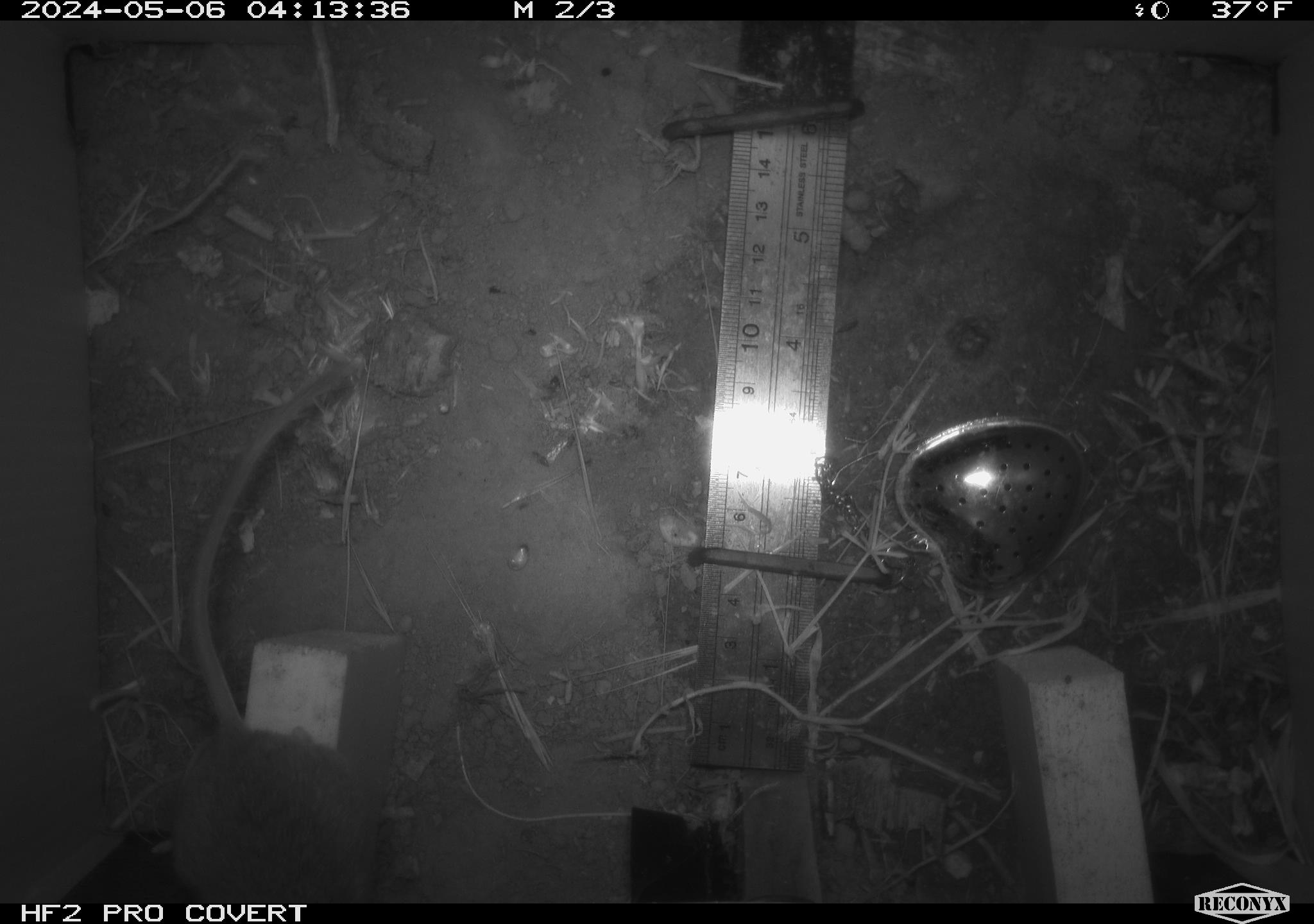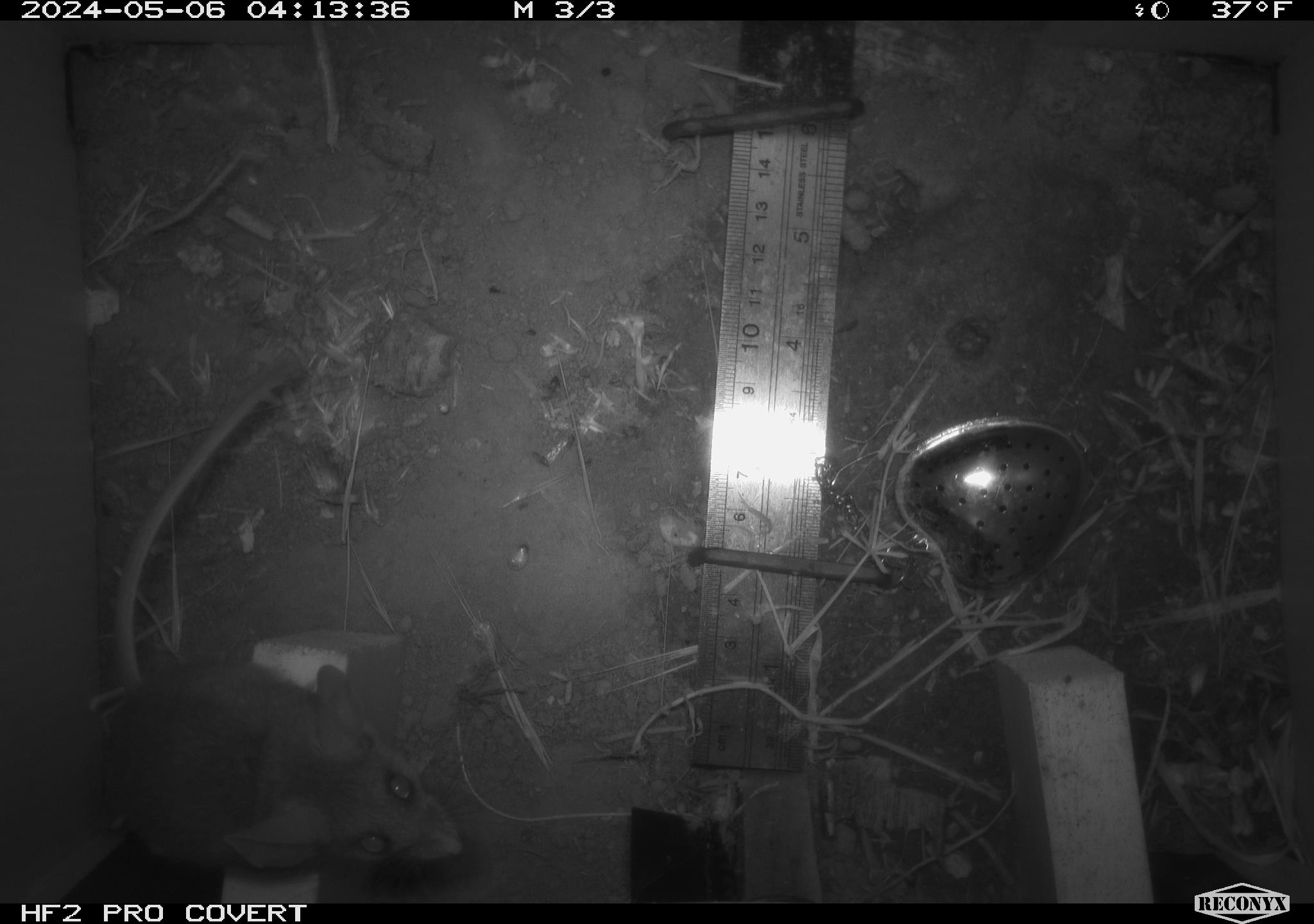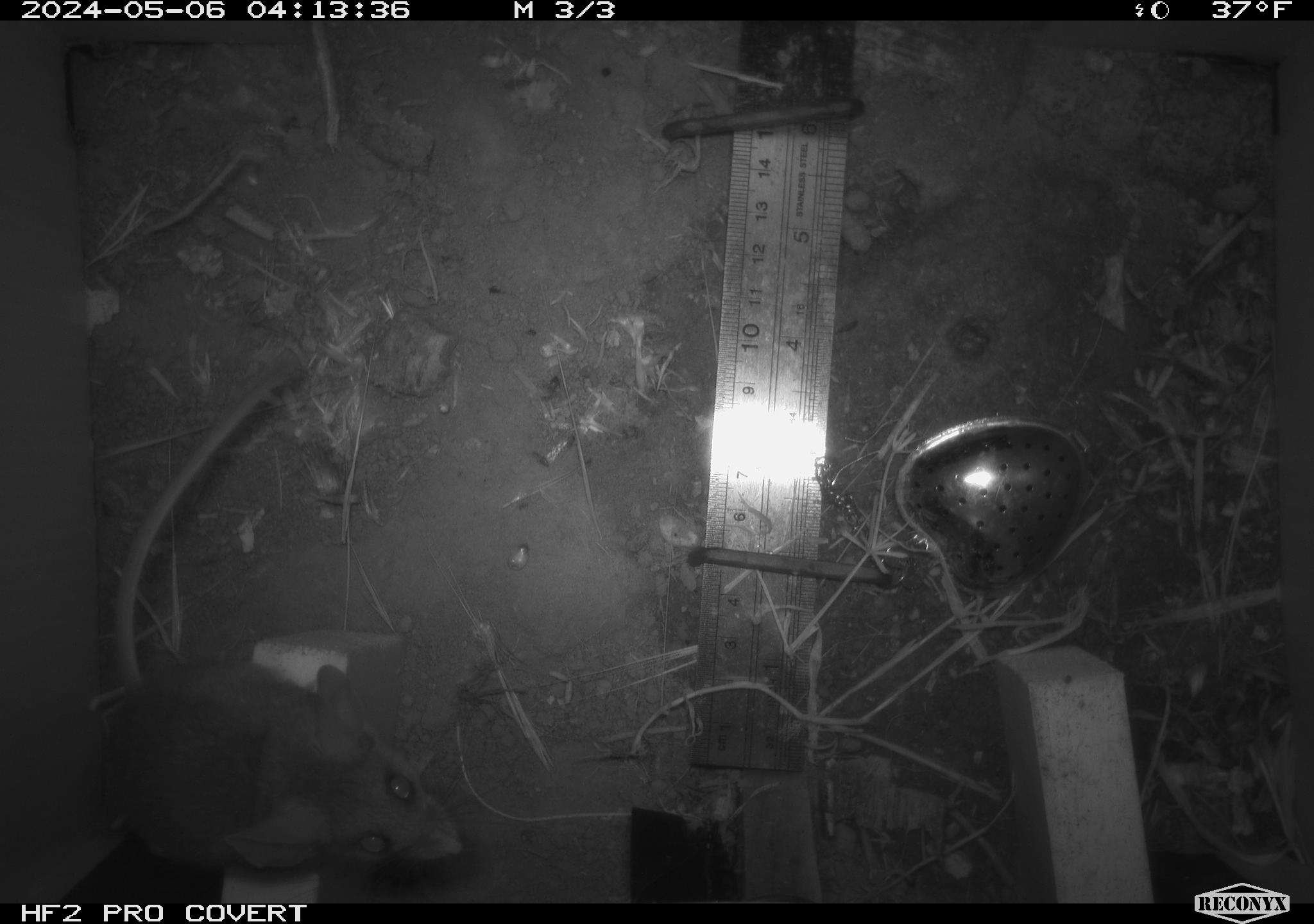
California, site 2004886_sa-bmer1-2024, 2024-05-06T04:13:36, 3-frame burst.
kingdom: Animalia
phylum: Chordata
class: Mammalia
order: Rodentia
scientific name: Rodentia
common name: mouse species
Mouse species (Rodentia).